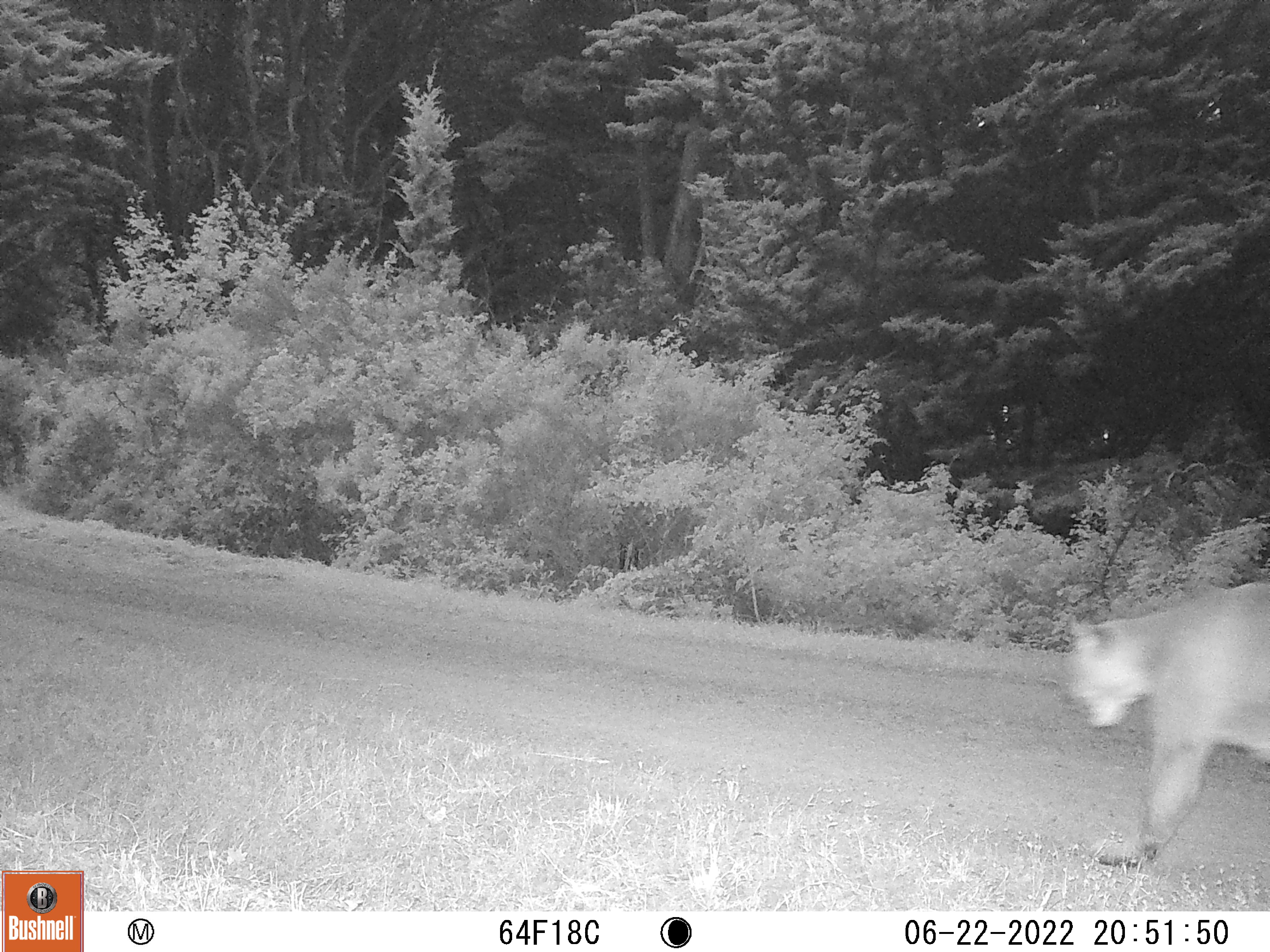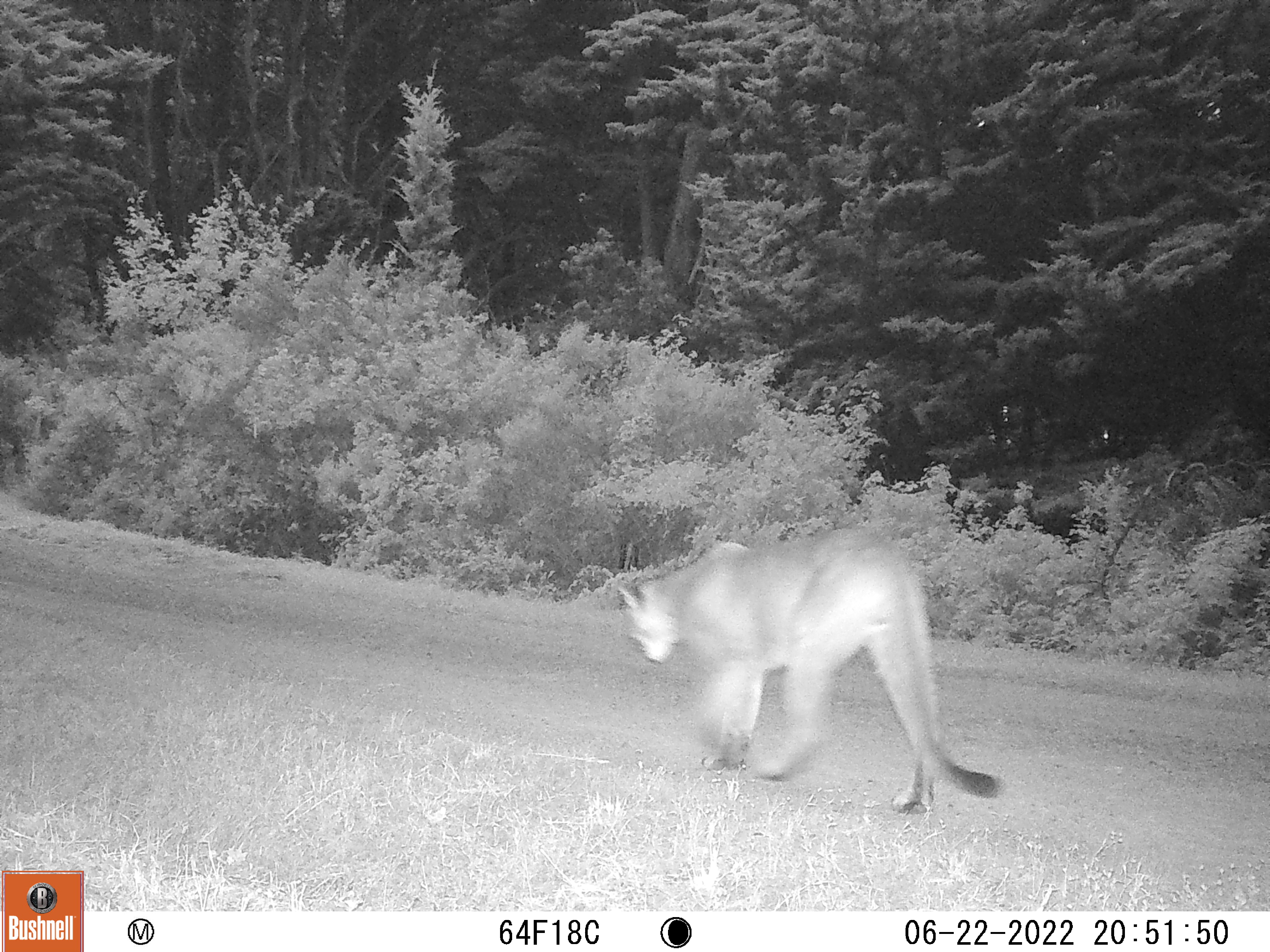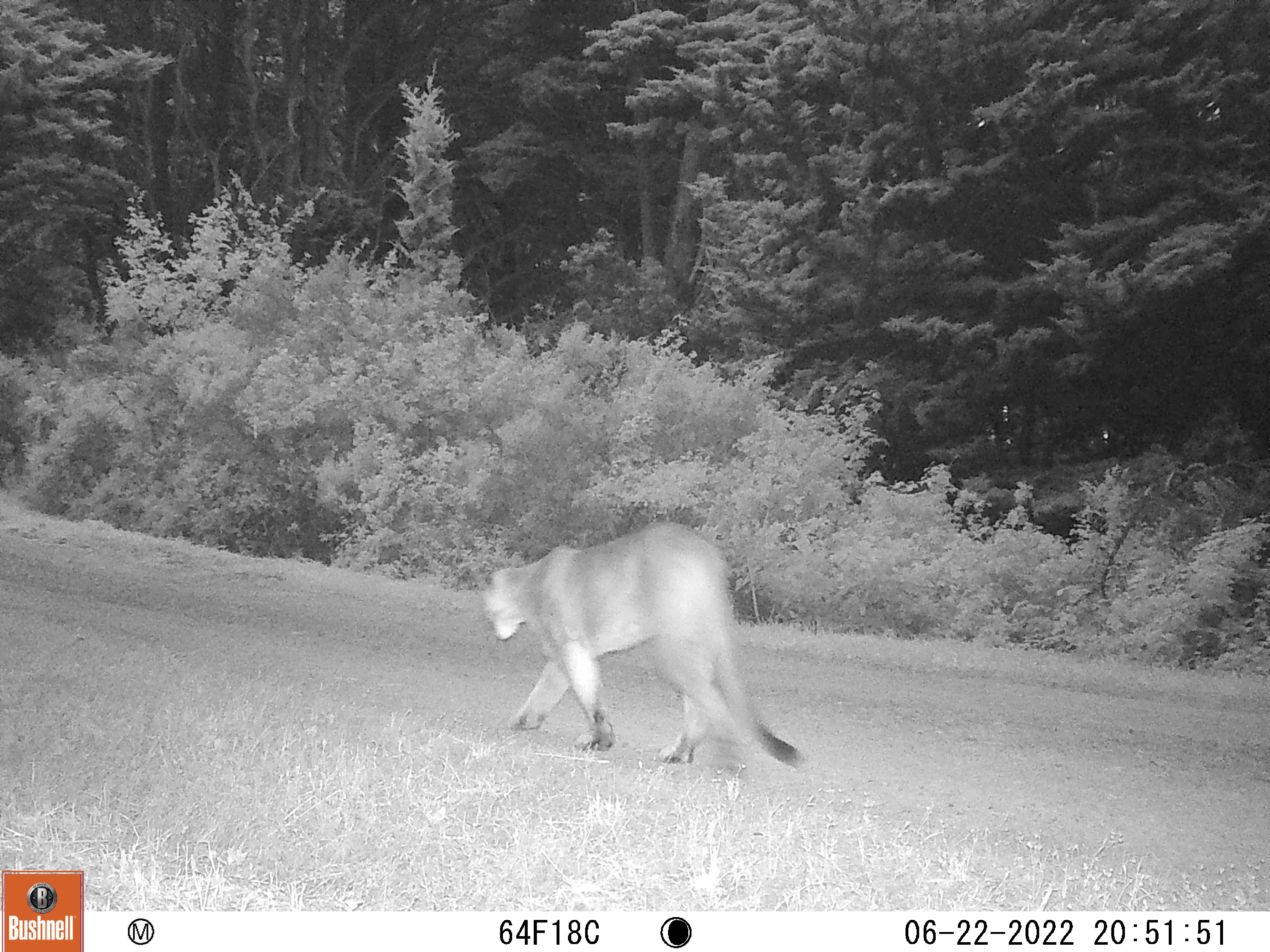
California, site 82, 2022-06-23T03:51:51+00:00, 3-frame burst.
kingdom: Animalia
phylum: Chordata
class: Mammalia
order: Carnivora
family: Felidae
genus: Puma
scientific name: Puma concolor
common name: puma